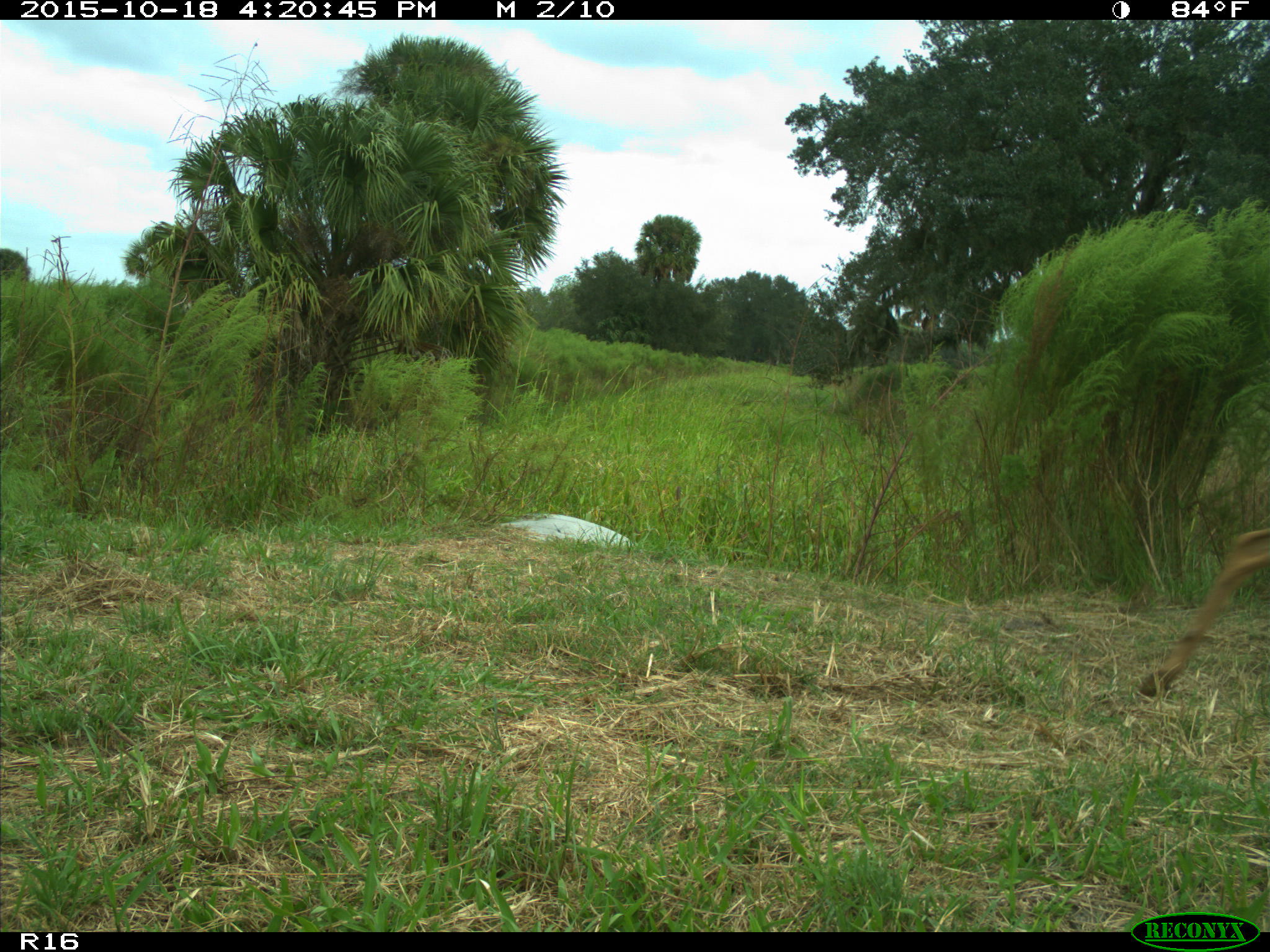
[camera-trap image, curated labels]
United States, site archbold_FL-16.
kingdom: Animalia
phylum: Chordata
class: Mammalia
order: Artiodactyla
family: Cervidae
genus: Odocoileus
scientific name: Odocoileus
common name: deer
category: unidentified deer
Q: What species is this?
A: Unidentified deer (deer) (Odocoileus).